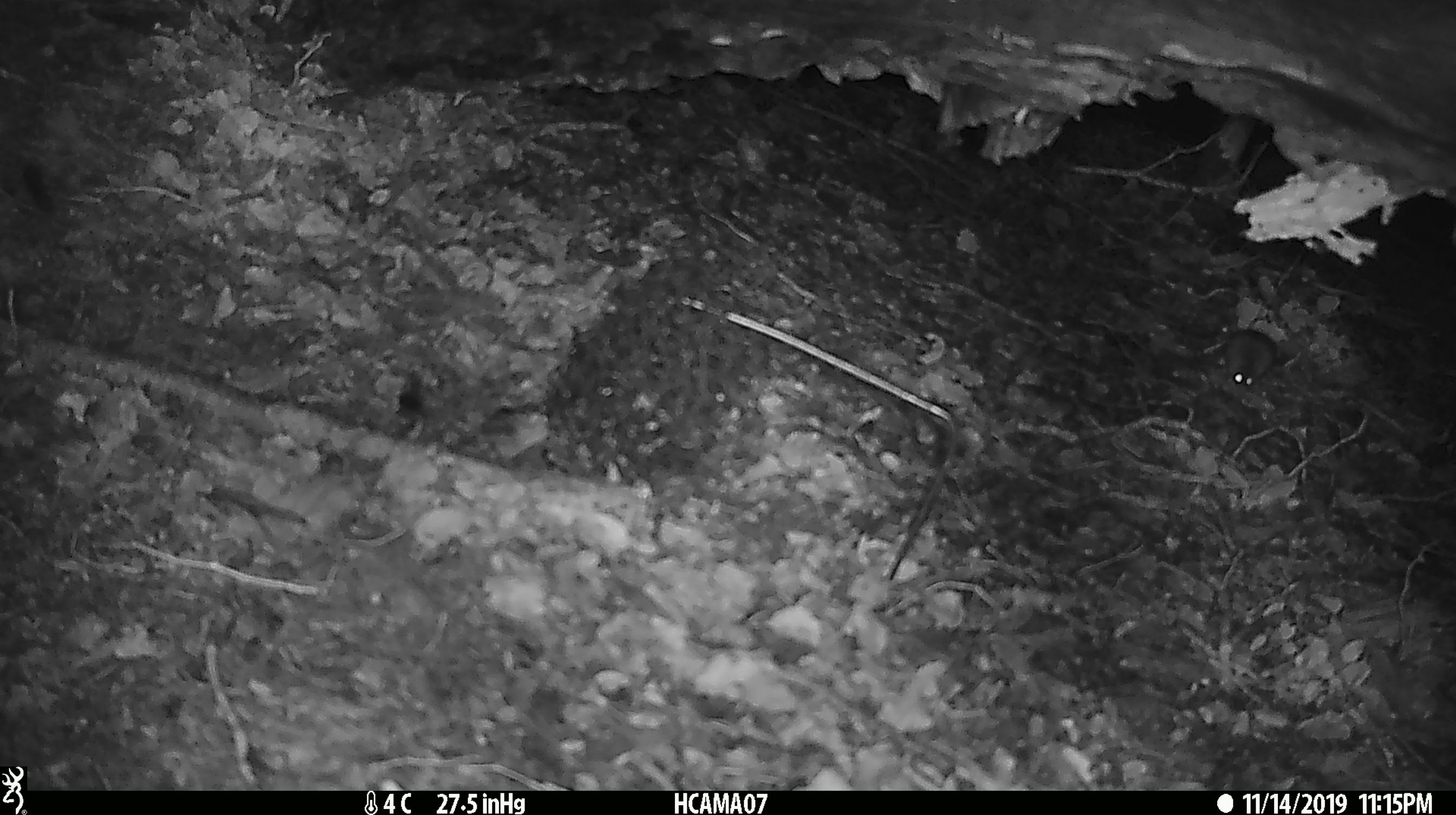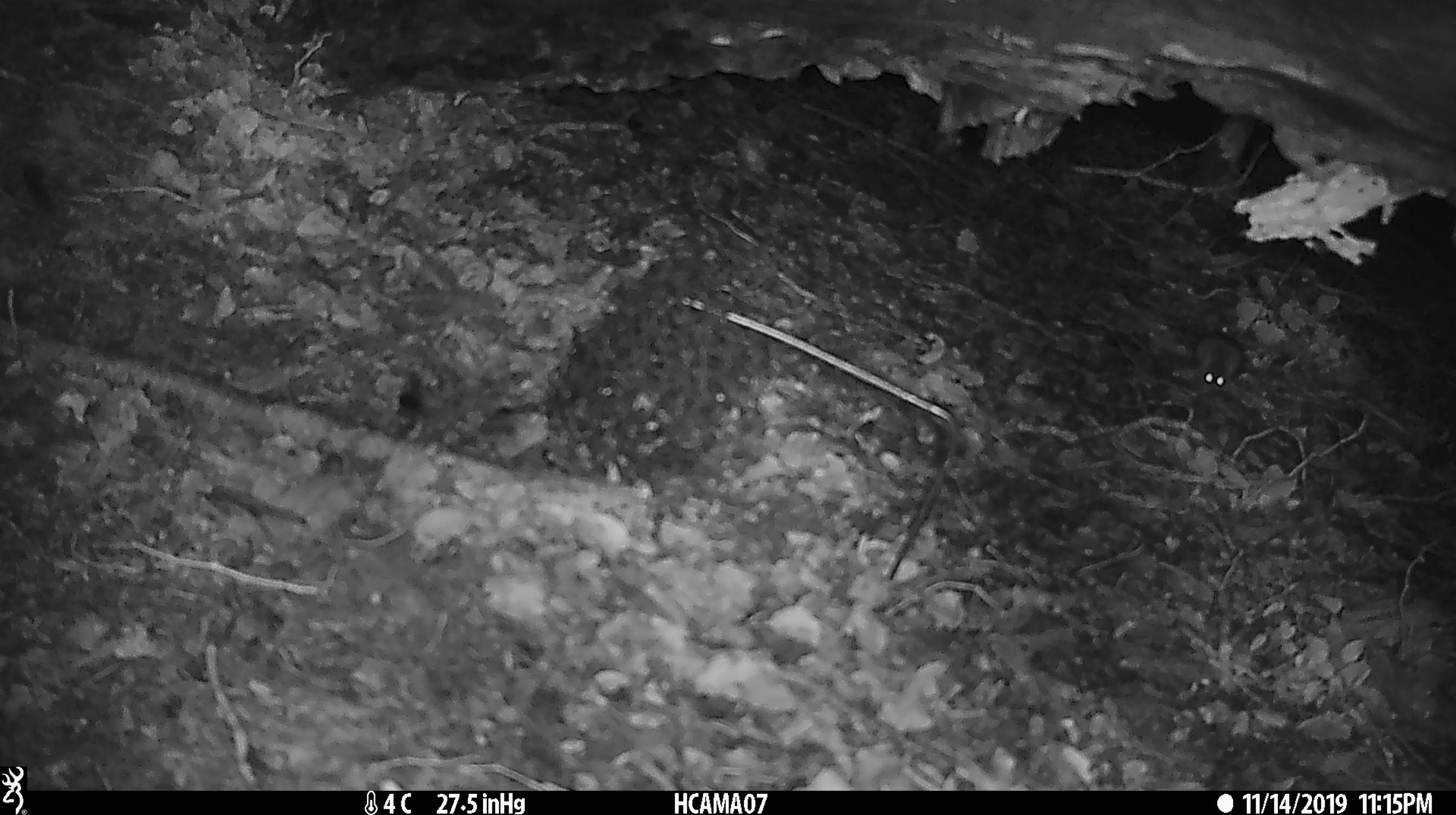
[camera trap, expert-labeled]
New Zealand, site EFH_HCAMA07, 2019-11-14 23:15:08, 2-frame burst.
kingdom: Animalia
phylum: Chordata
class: Mammalia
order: Rodentia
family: Muridae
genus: Mus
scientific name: Mus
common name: mouse